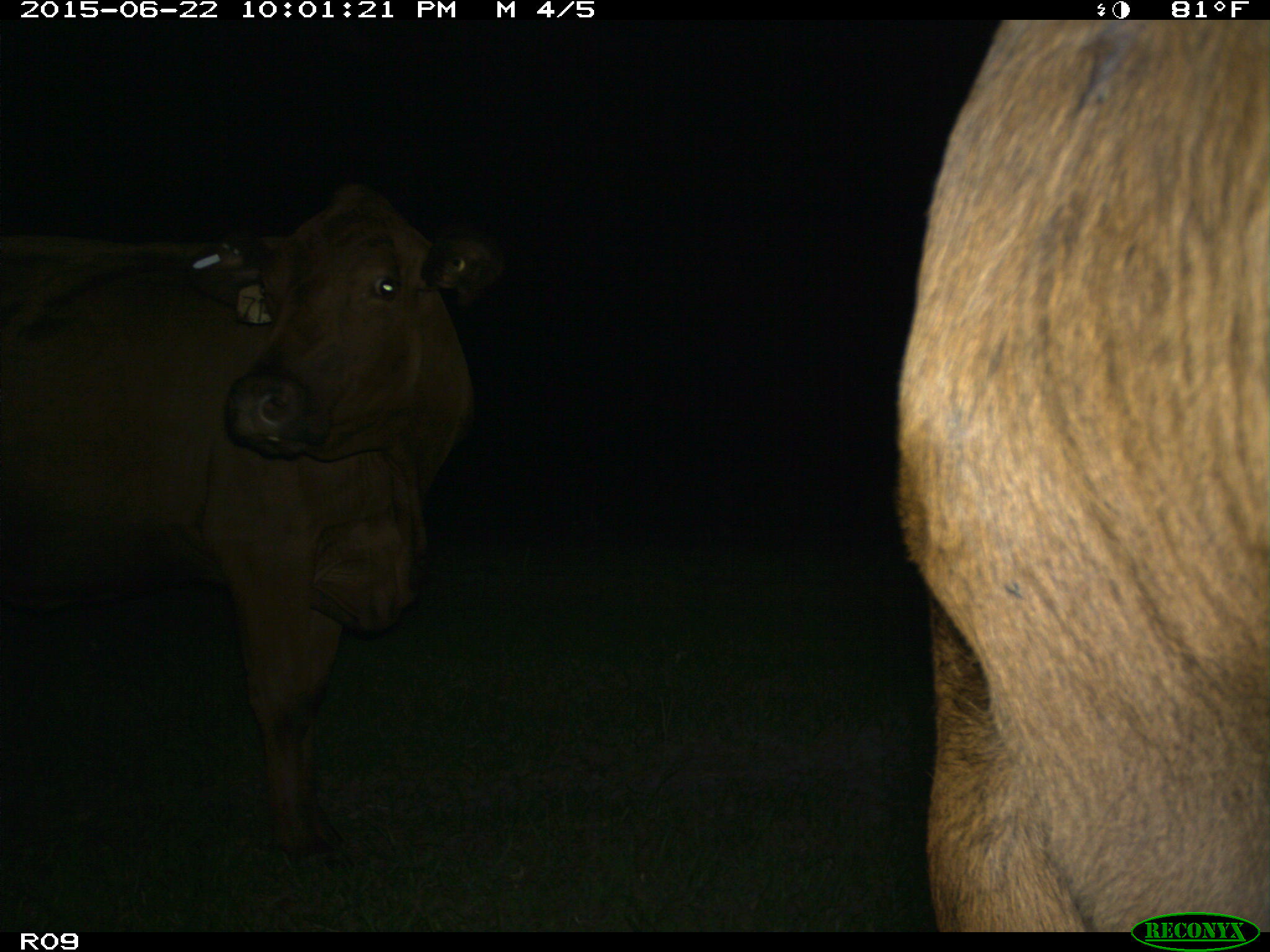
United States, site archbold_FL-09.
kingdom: Animalia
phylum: Chordata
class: Mammalia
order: Artiodactyla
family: Bovidae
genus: Bos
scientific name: Bos taurus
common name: domestic cow